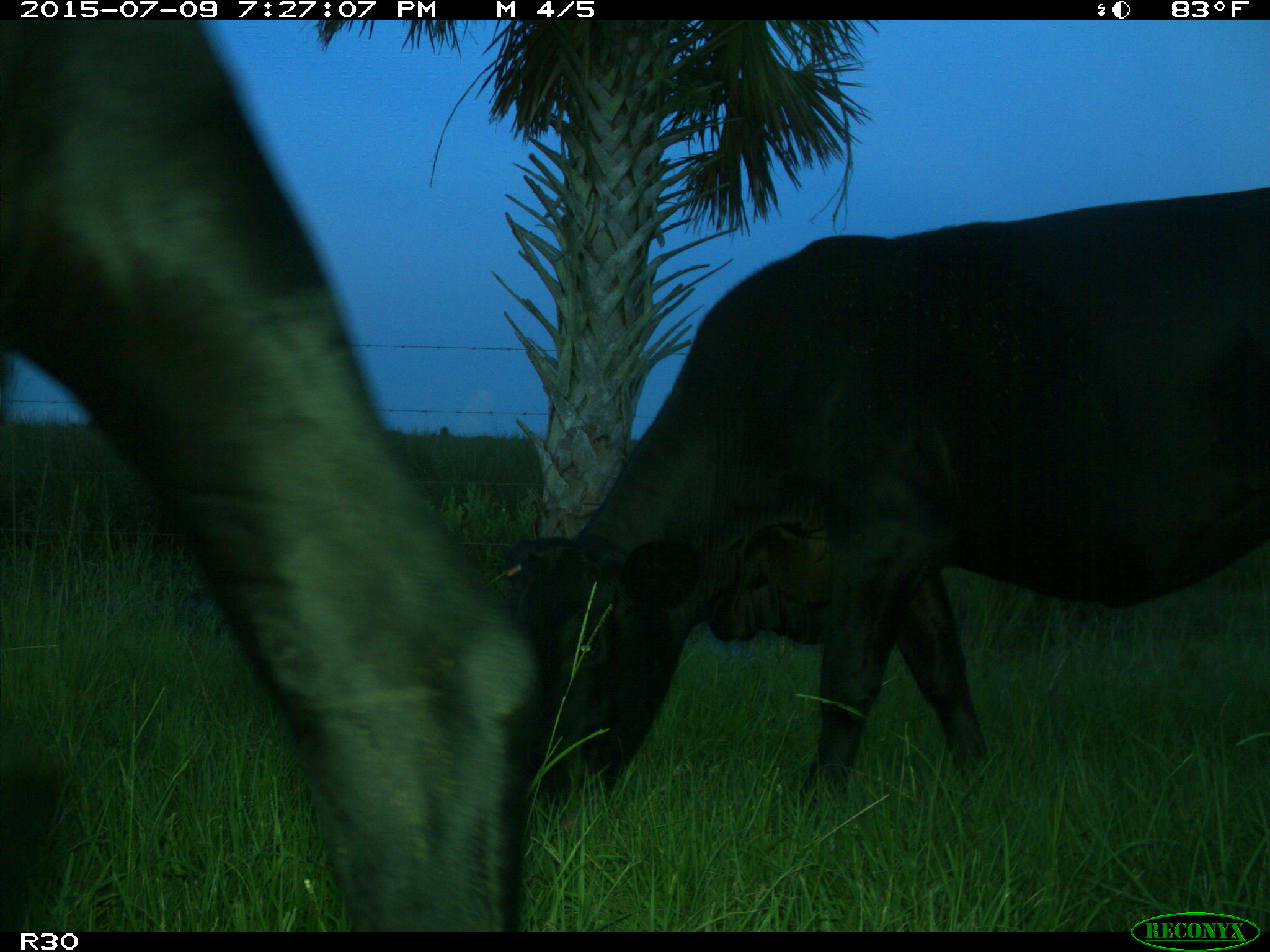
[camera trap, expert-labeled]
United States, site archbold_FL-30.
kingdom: Animalia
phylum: Chordata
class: Mammalia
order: Artiodactyla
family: Bovidae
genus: Bos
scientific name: Bos taurus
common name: domestic cow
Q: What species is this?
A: Bos taurus (domestic cow).